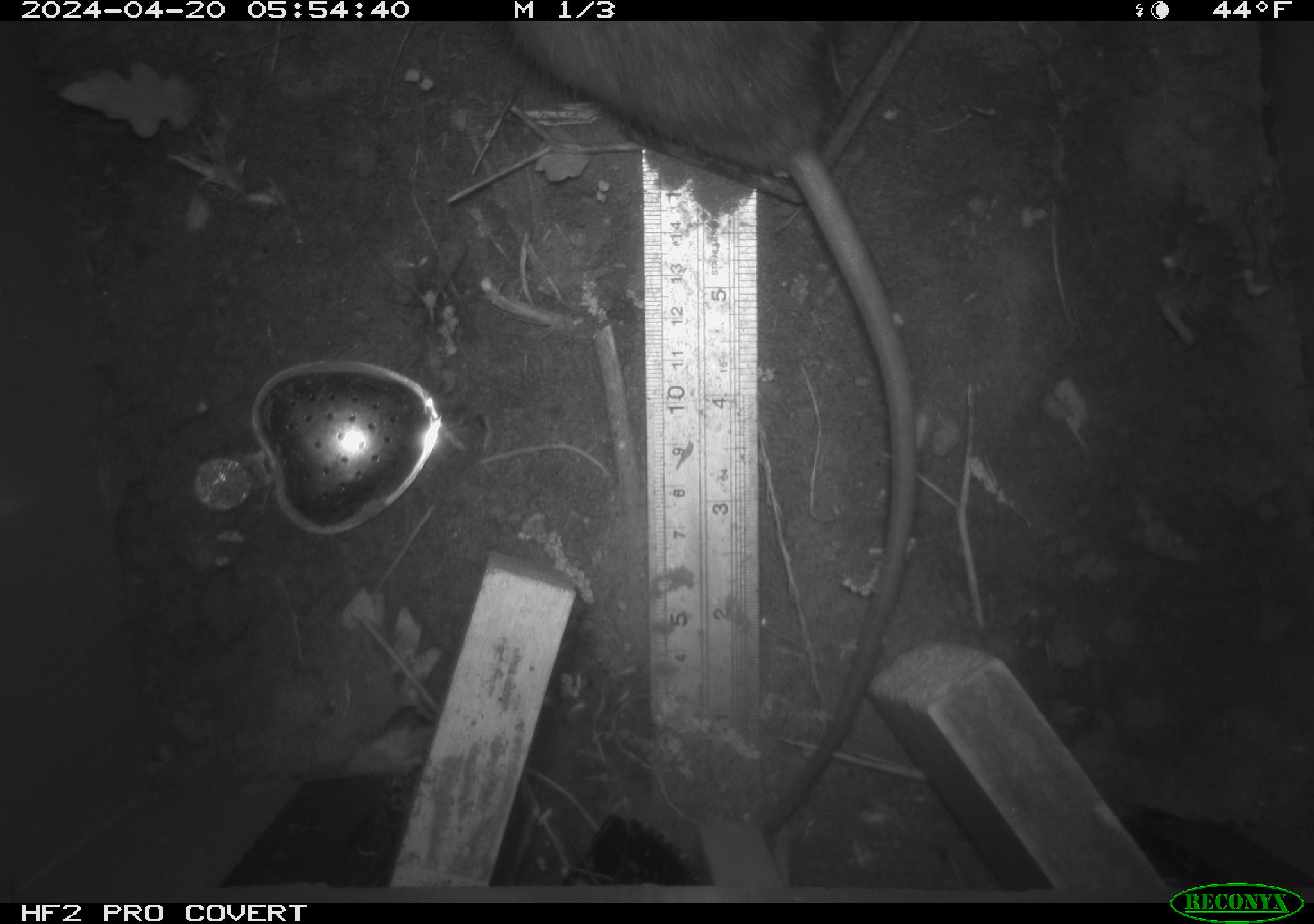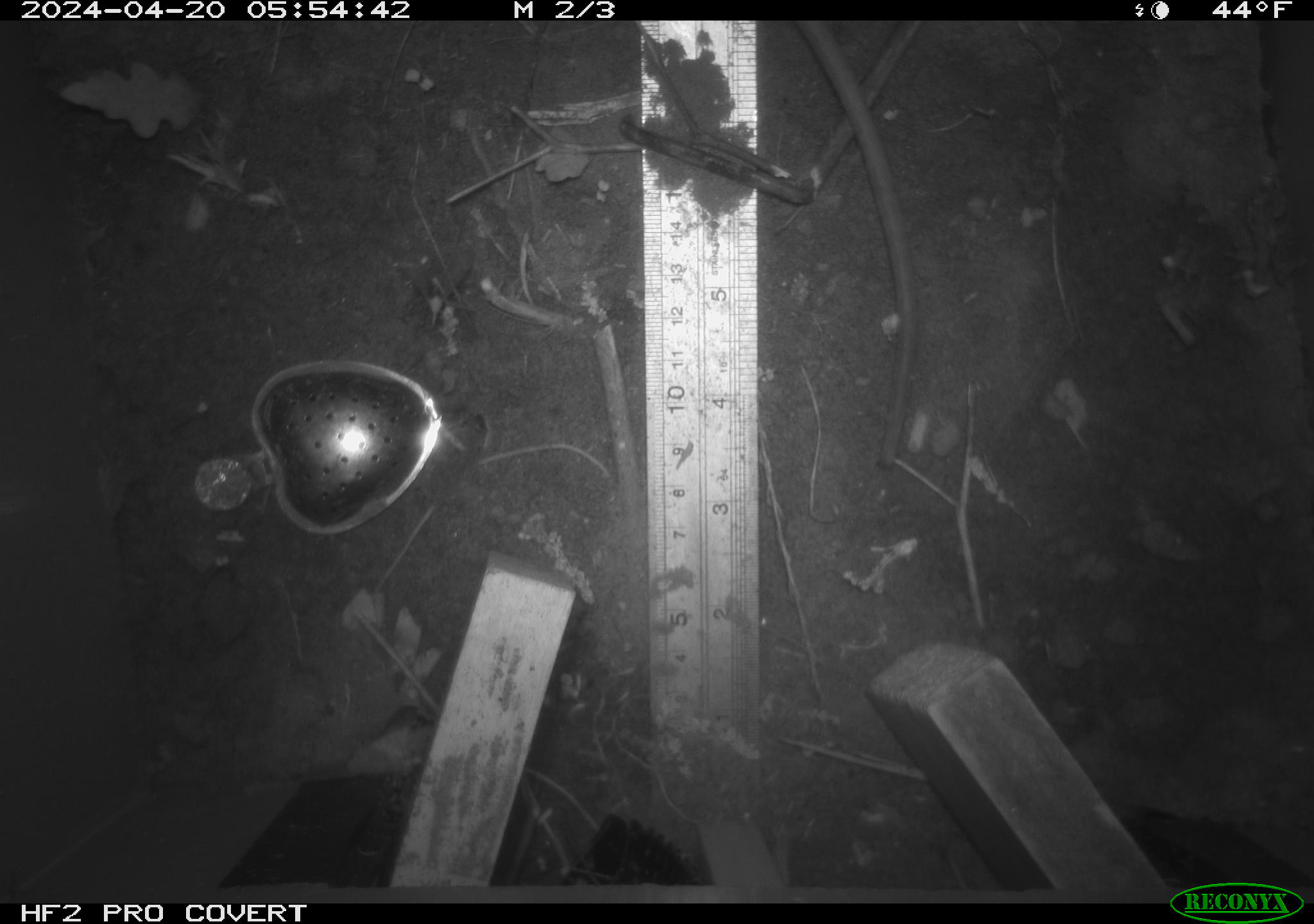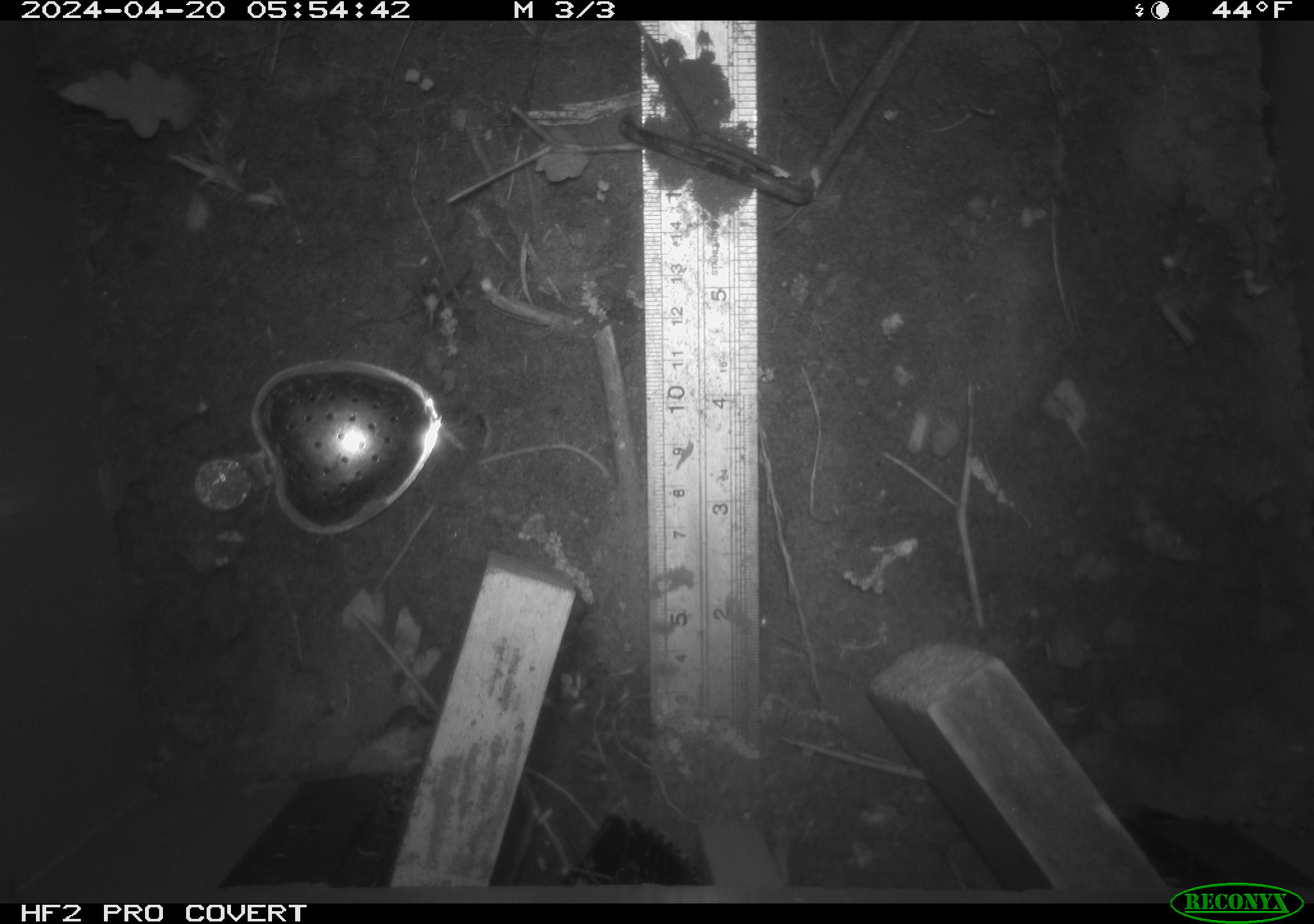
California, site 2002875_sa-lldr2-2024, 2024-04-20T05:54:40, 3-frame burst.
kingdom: Animalia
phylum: Chordata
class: Mammalia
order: Rodentia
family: Muridae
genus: Rattus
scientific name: Rattus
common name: rat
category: rattus species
Rattus species (rat) (Rattus).